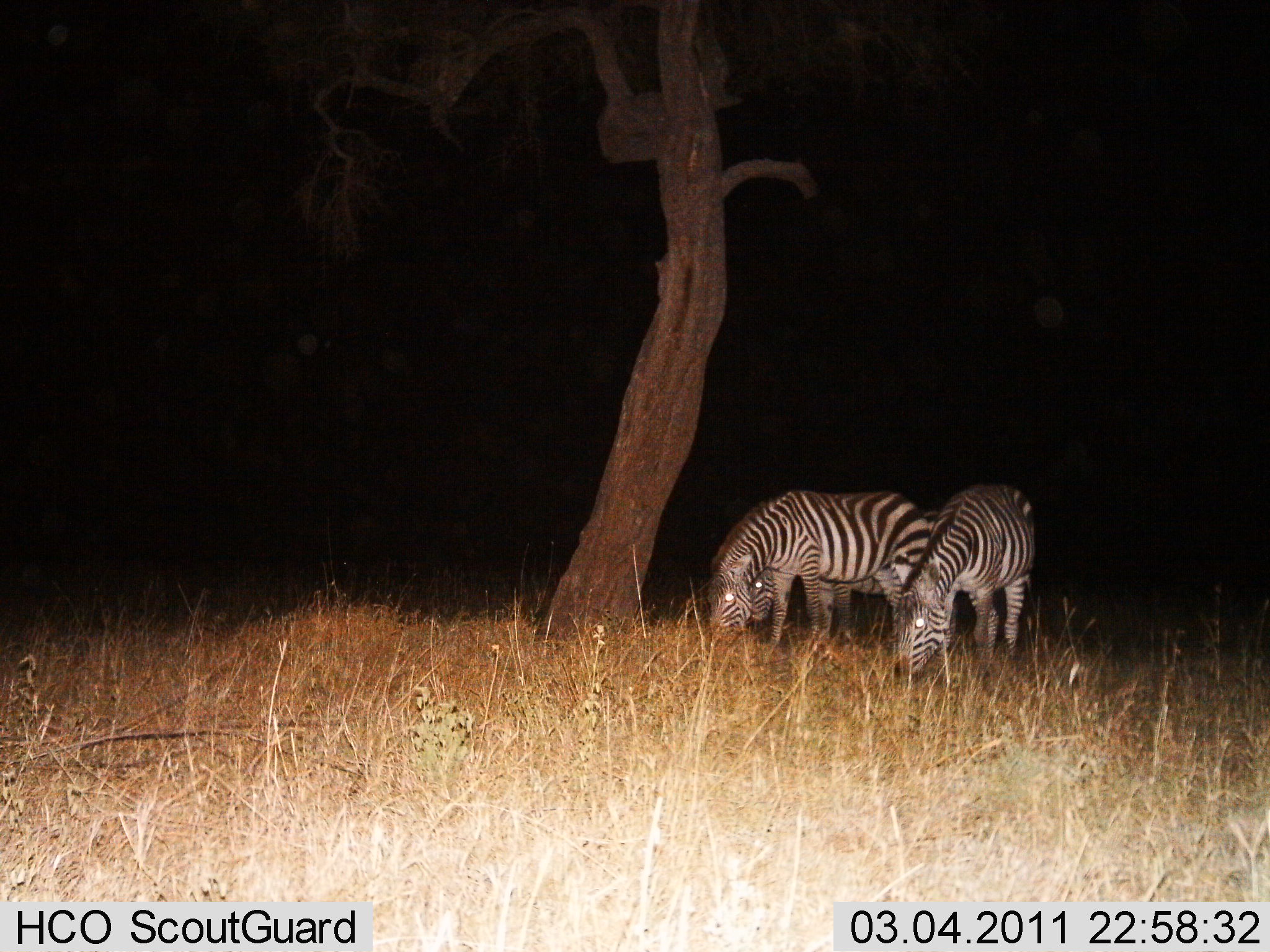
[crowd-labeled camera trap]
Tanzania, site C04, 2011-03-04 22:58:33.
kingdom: Animalia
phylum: Chordata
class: Mammalia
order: Perissodactyla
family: Equidae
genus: Equus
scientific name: Equus quagga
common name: plains zebra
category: zebra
Zebra (plains zebra) (Equus quagga), count 3. Behavior (volunteer vote fractions): standing 23%, resting 0%, moving 0%, interacting 0%. Young present (vote fraction): 0%. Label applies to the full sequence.